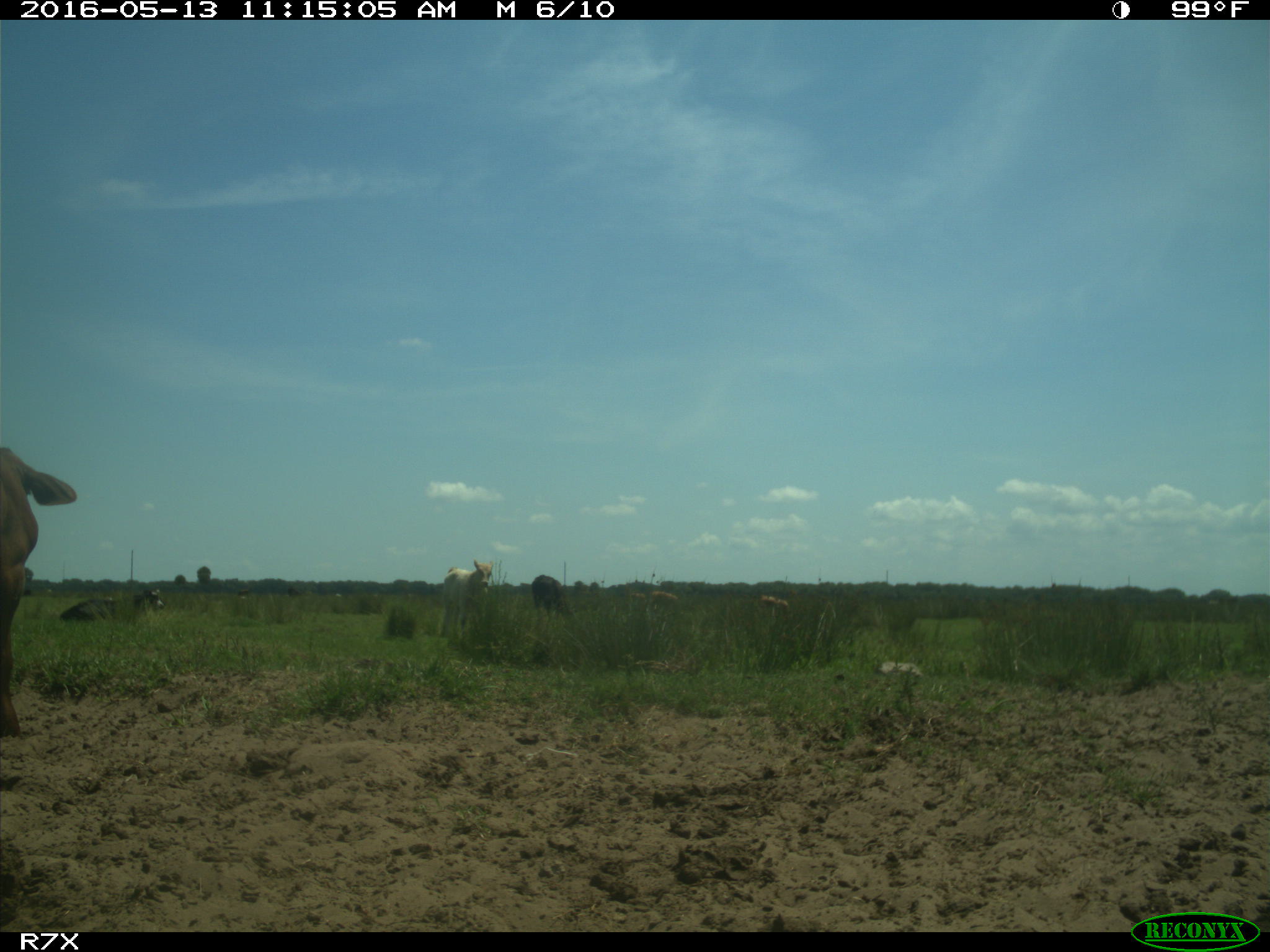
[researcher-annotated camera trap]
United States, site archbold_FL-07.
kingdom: Animalia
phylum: Chordata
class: Mammalia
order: Artiodactyla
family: Bovidae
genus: Bos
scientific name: Bos taurus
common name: domestic cow